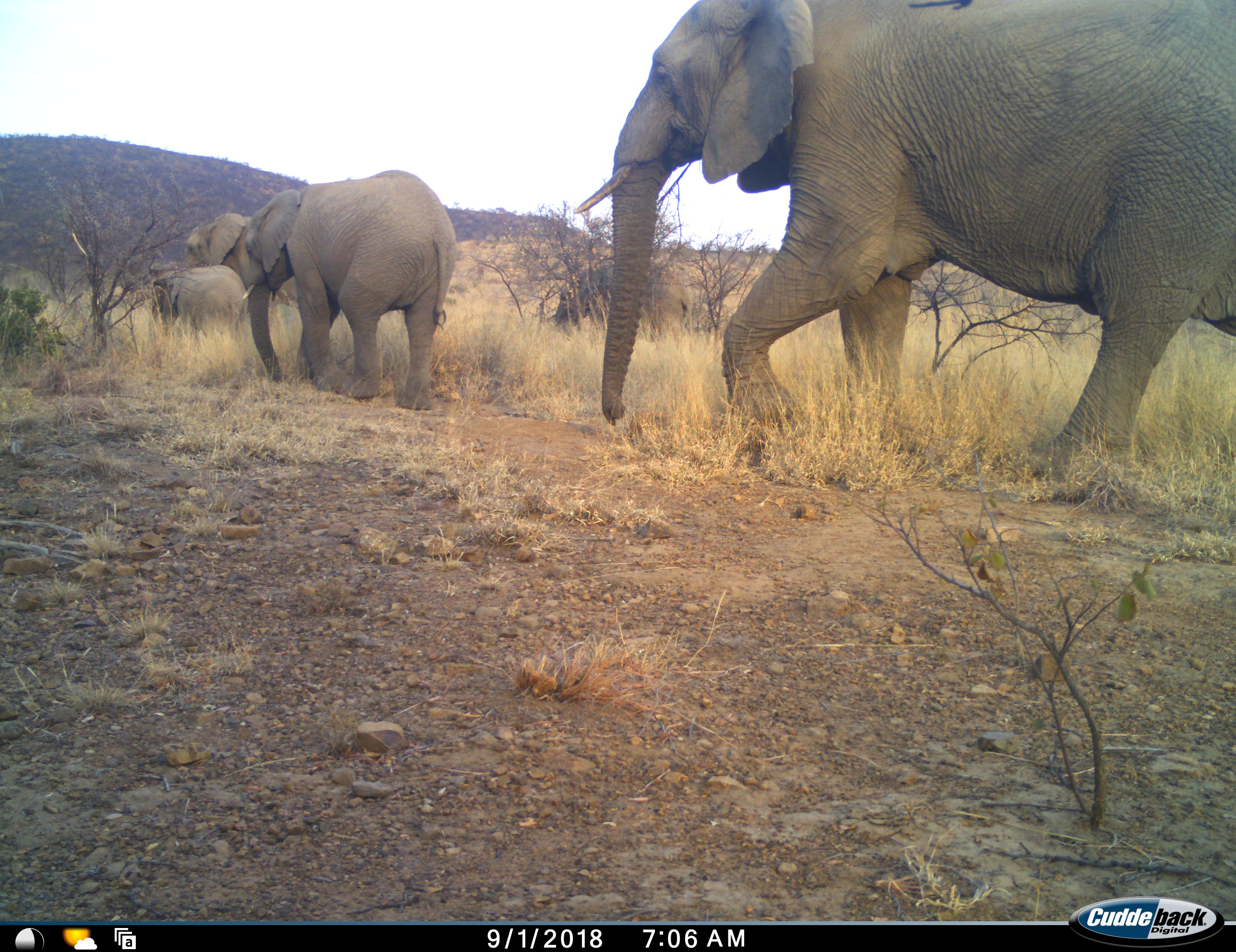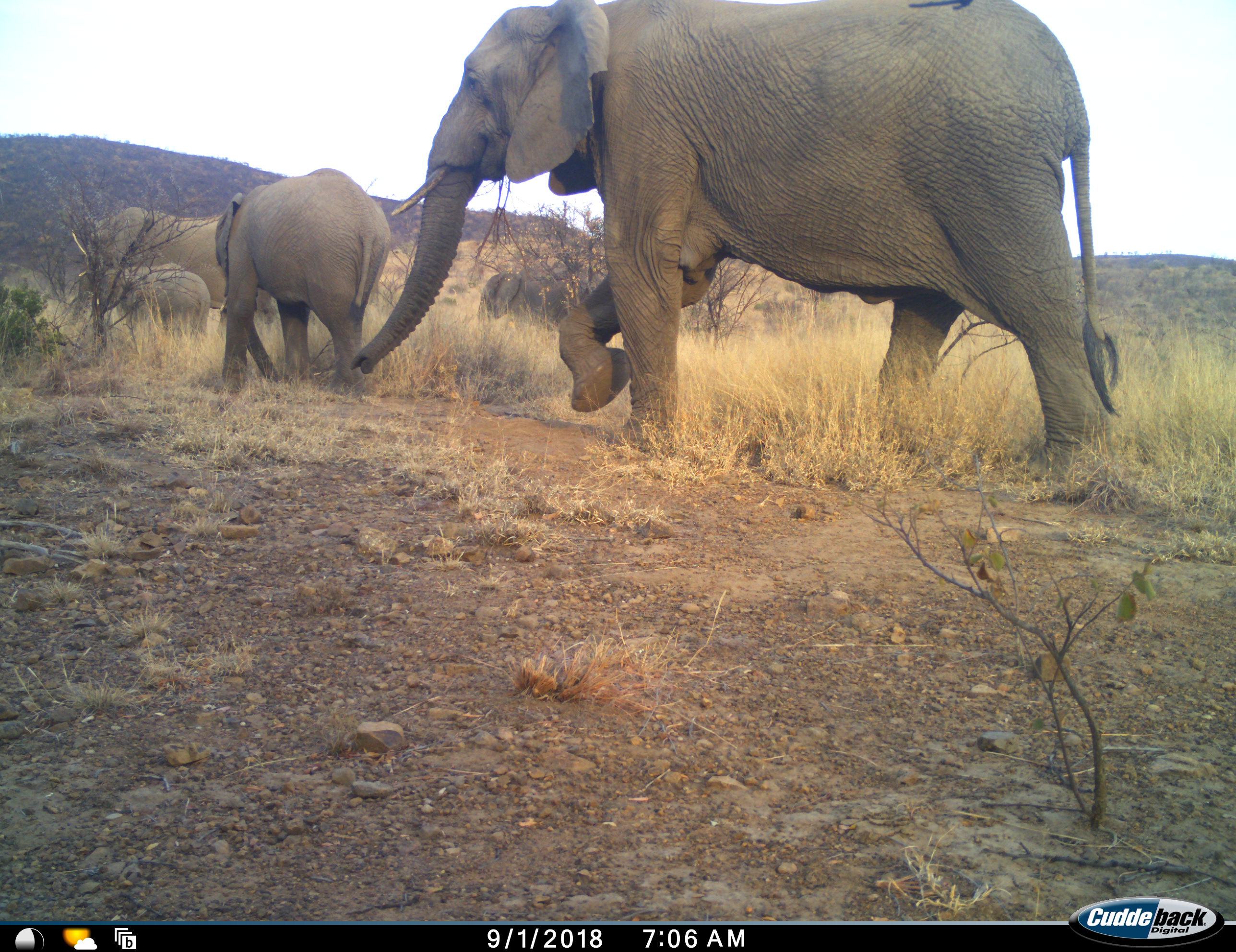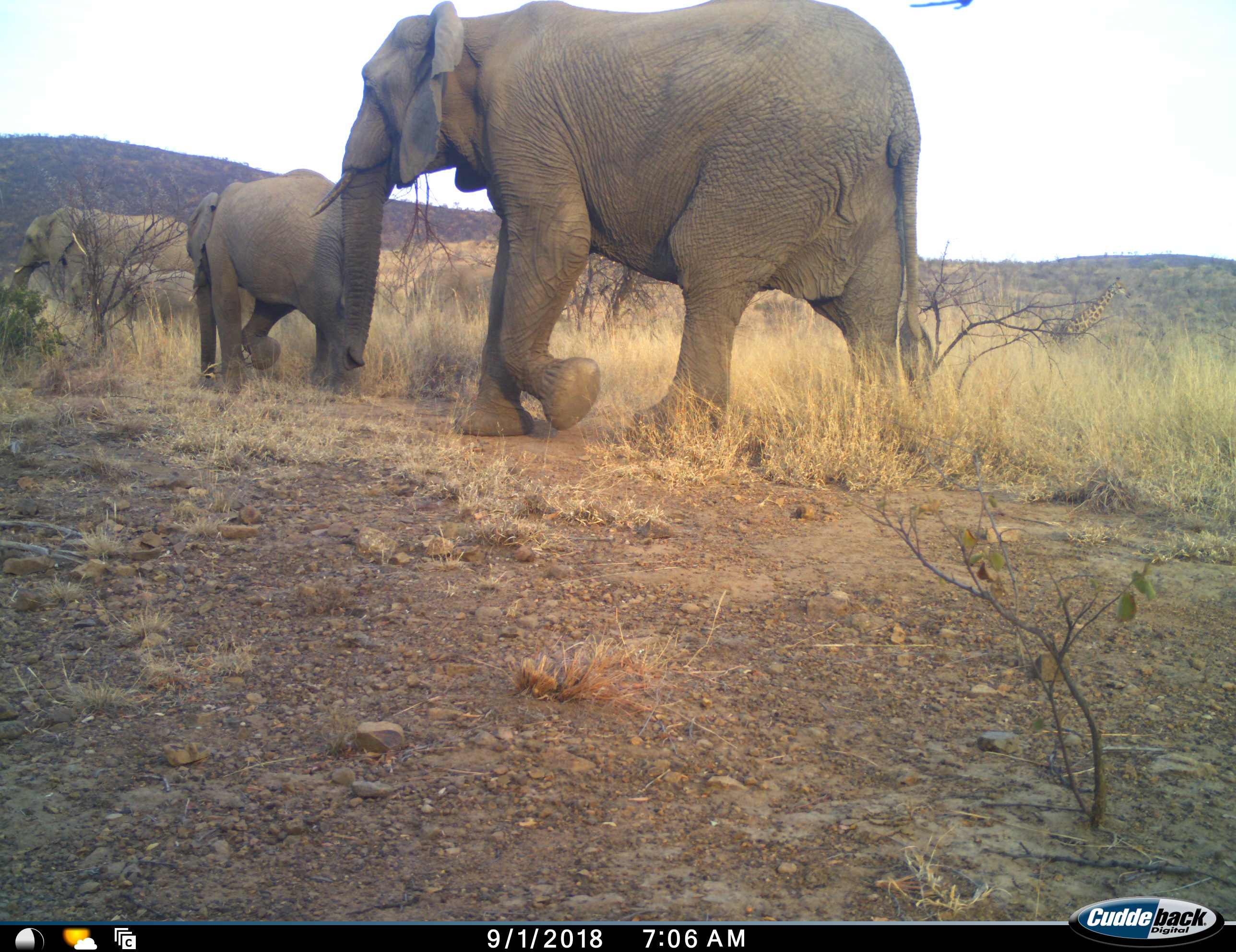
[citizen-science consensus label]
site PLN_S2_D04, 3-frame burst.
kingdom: Animalia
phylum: Chordata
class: Mammalia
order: Proboscidea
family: Elephantidae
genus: Loxodonta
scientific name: Loxodonta africana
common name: african bush elephant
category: elephant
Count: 5.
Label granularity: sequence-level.